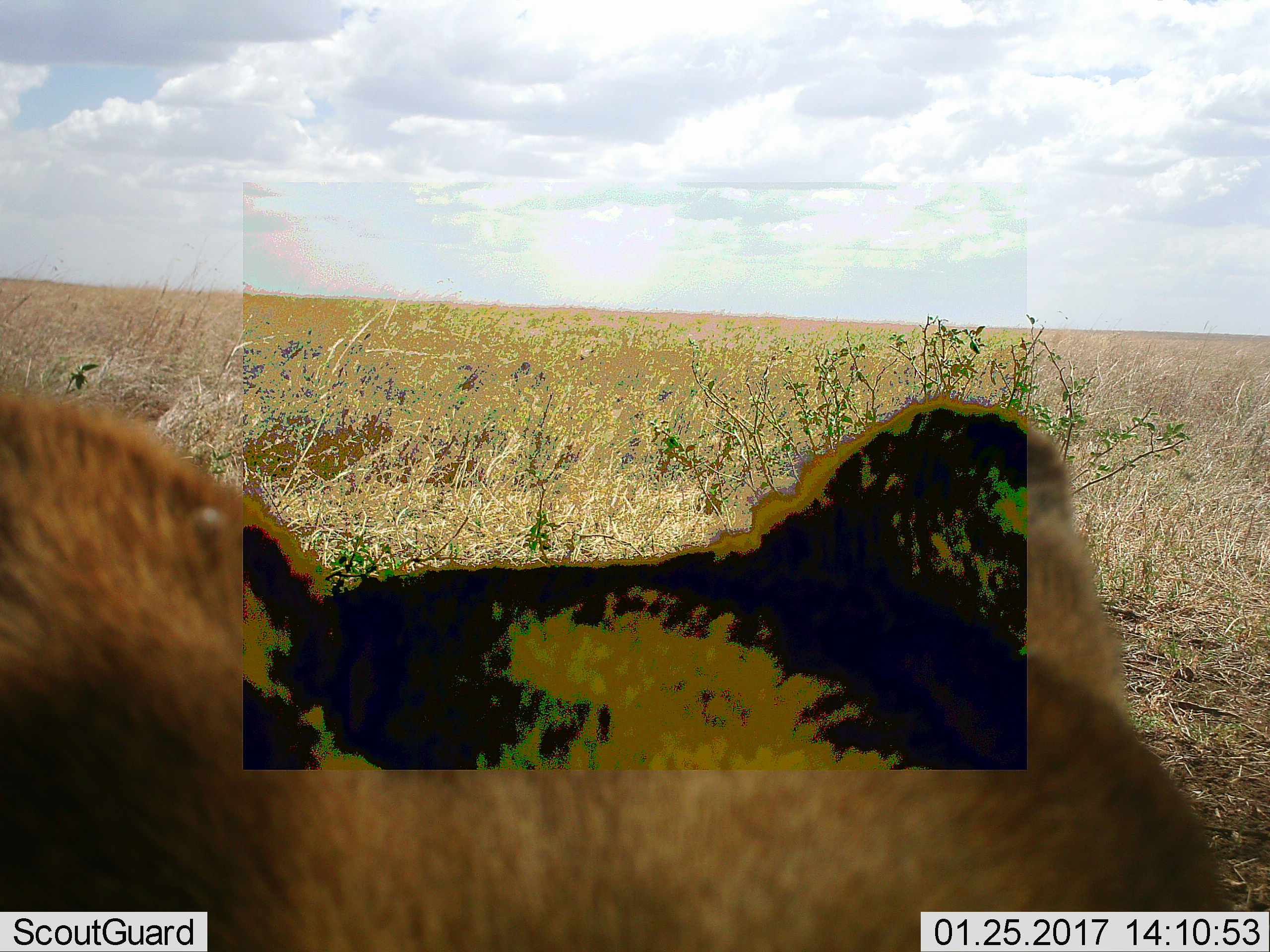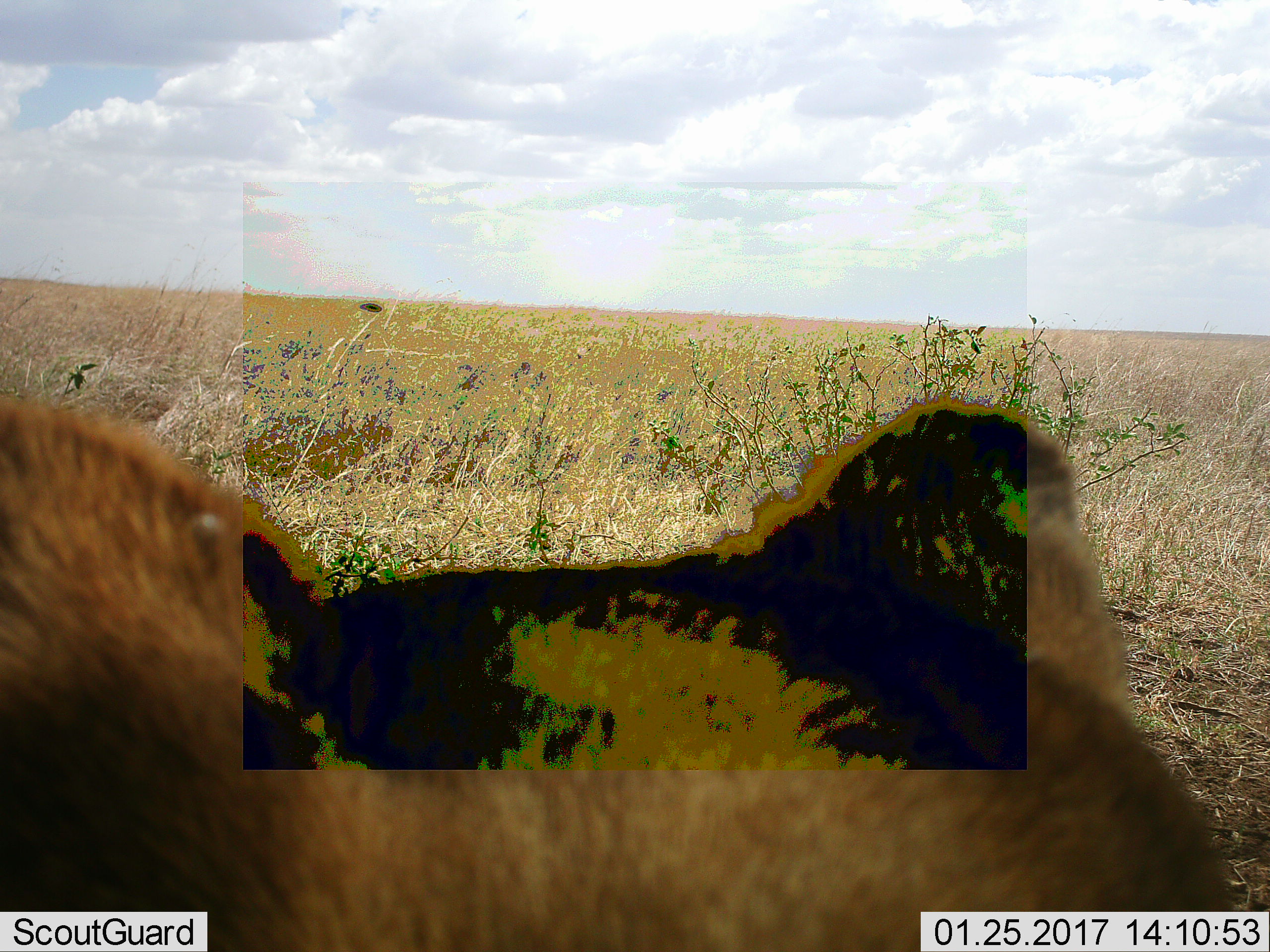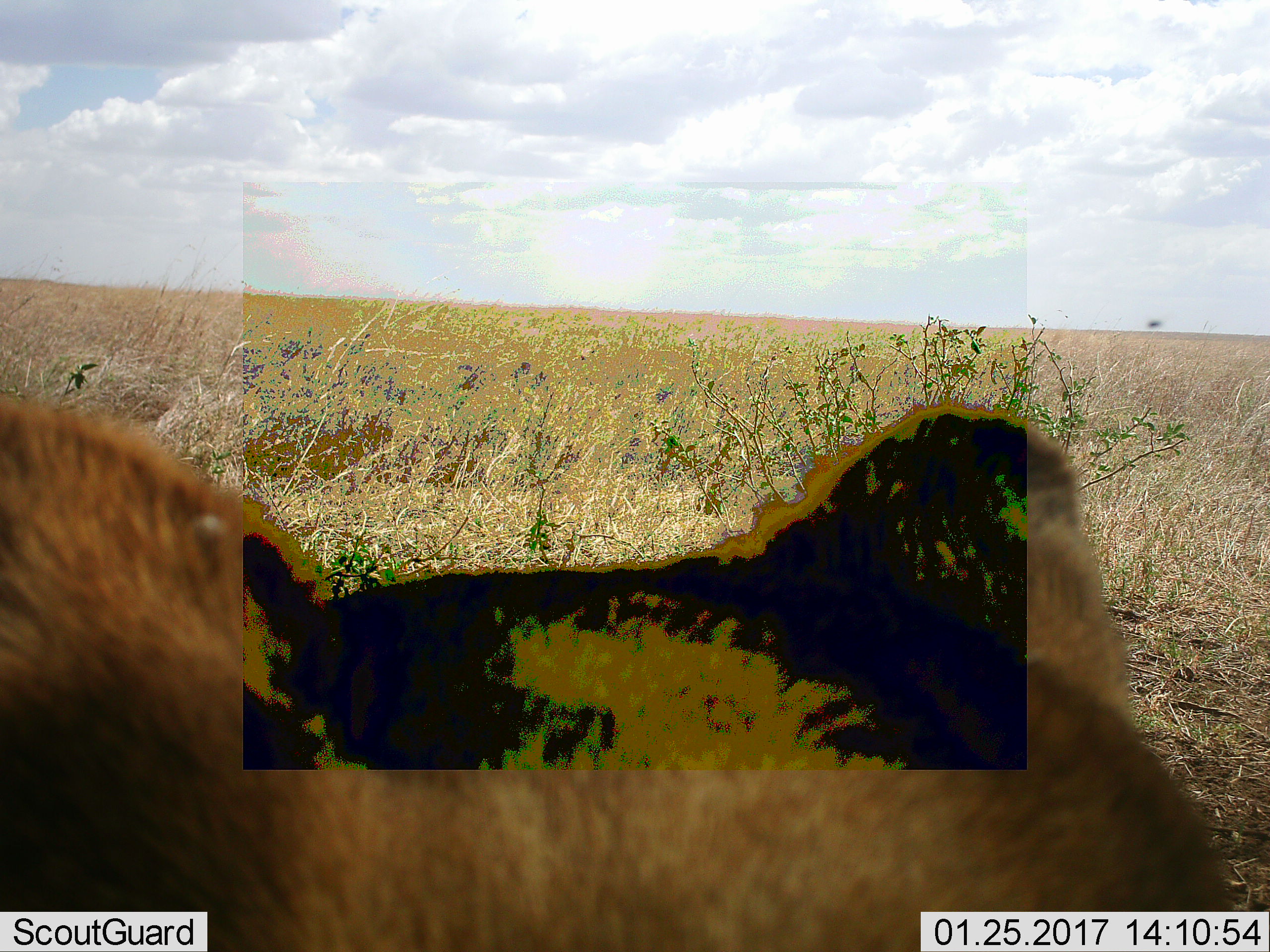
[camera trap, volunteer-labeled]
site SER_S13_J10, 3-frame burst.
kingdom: Animalia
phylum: Chordata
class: Mammalia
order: Carnivora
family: Felidae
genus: Panthera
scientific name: Panthera leo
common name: lion female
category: lionfemale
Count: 1.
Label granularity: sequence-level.